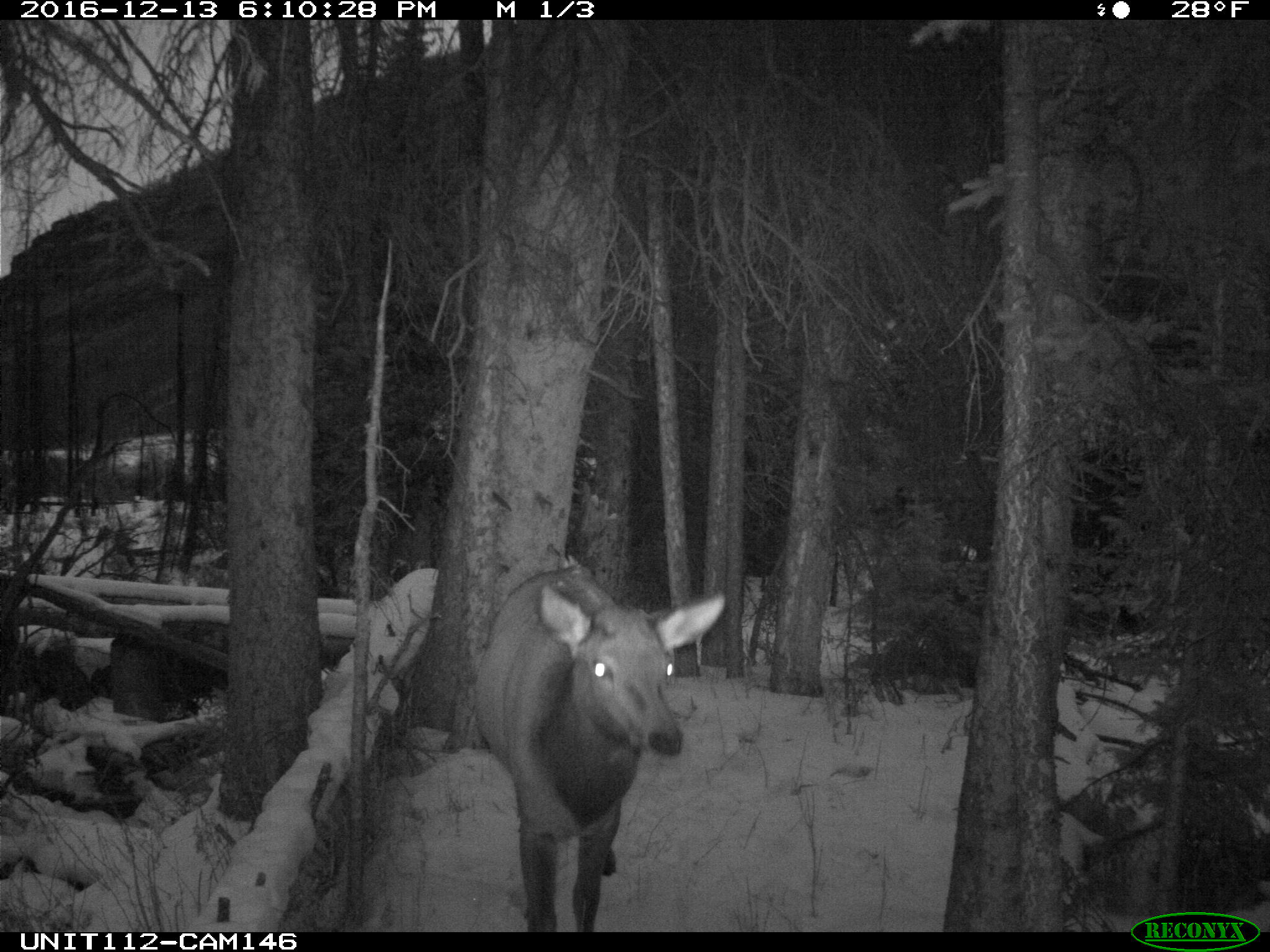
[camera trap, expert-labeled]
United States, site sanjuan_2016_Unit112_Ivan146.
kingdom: Animalia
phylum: Chordata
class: Mammalia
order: Artiodactyla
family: Cervidae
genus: Cervus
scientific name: Cervus elaphus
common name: red deer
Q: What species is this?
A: Cervus elaphus (red deer).